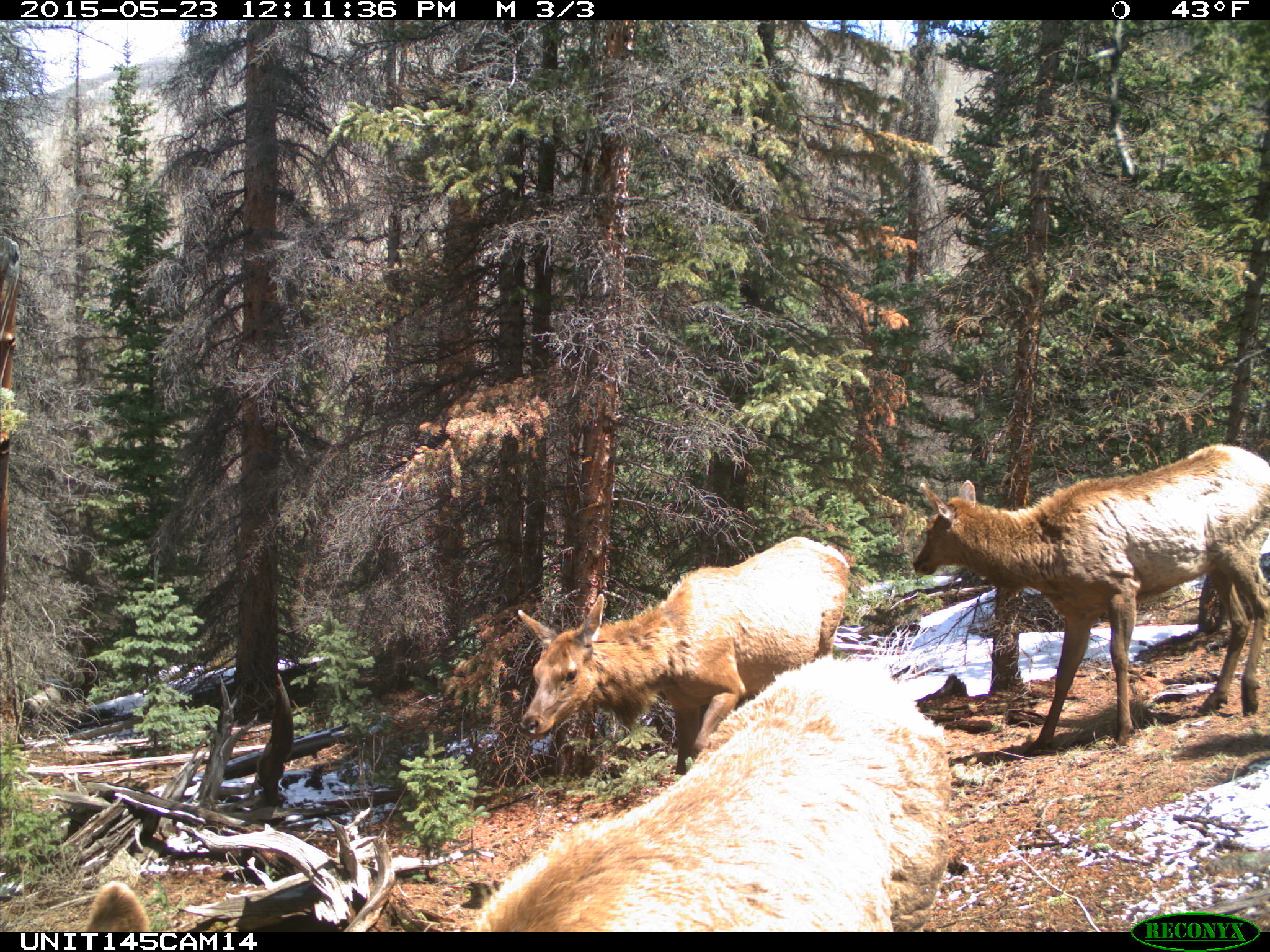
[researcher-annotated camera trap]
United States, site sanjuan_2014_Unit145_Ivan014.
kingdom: Animalia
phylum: Chordata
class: Mammalia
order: Artiodactyla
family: Cervidae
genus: Cervus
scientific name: Cervus elaphus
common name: red deer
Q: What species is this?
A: Cervus elaphus (red deer).